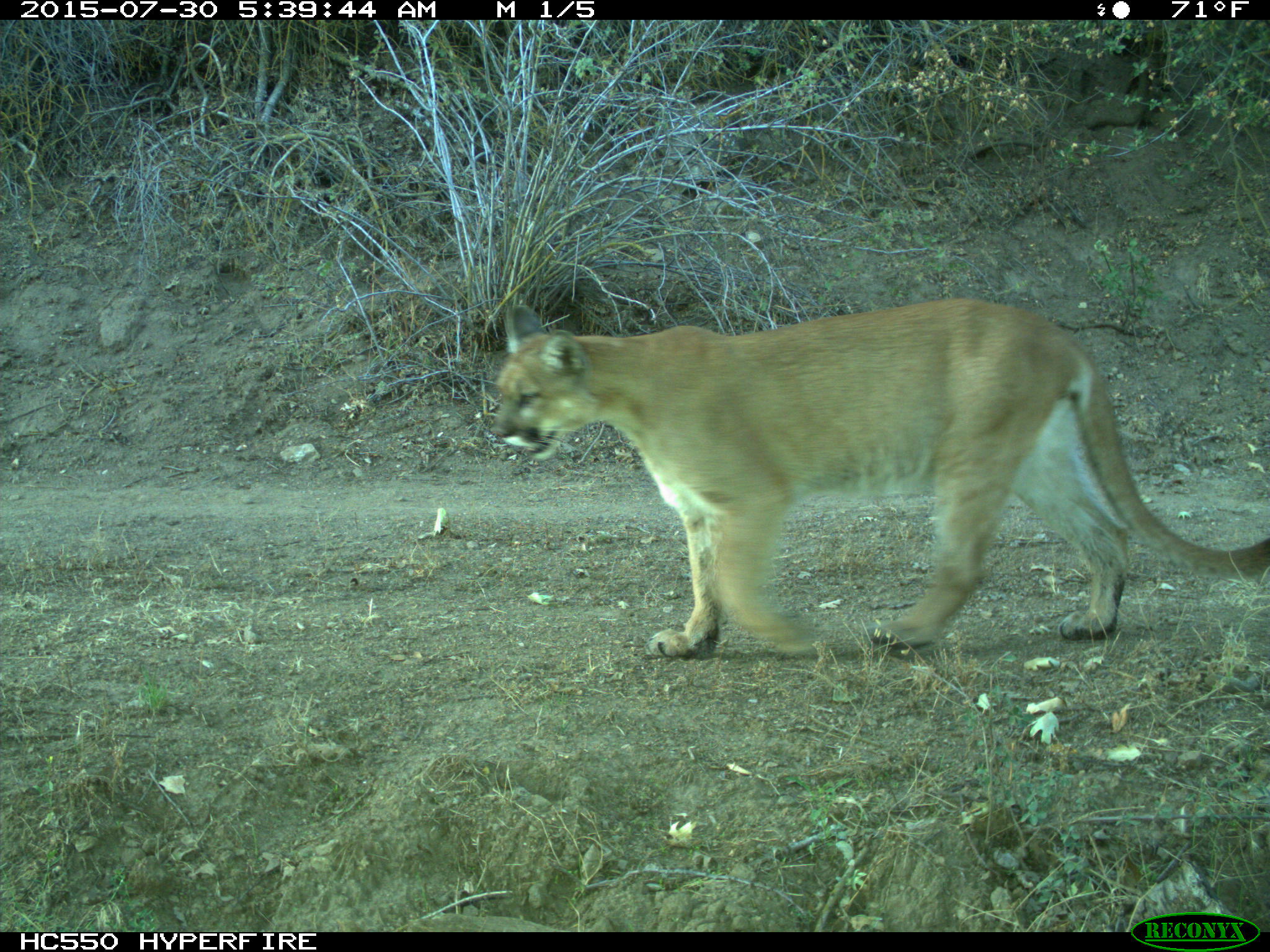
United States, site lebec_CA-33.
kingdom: Animalia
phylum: Chordata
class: Mammalia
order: Carnivora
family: Felidae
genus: Puma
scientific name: Puma concolor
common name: mountain lion